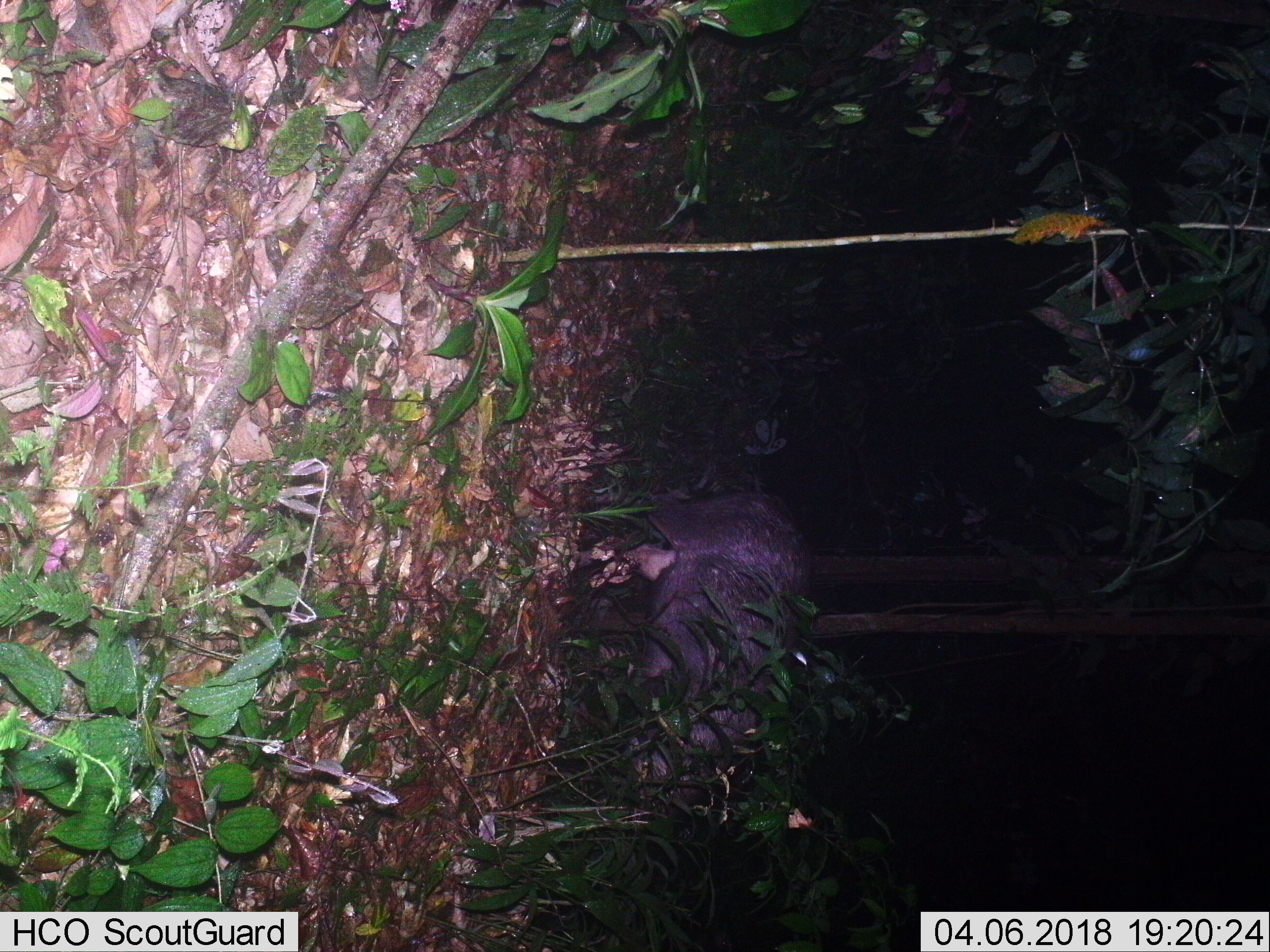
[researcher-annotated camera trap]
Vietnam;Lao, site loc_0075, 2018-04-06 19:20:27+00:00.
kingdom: Animalia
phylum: Chordata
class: Mammalia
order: Artiodactyla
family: Bovidae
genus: Capricornis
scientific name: Capricornis sumatraensis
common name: chinese serow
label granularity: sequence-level